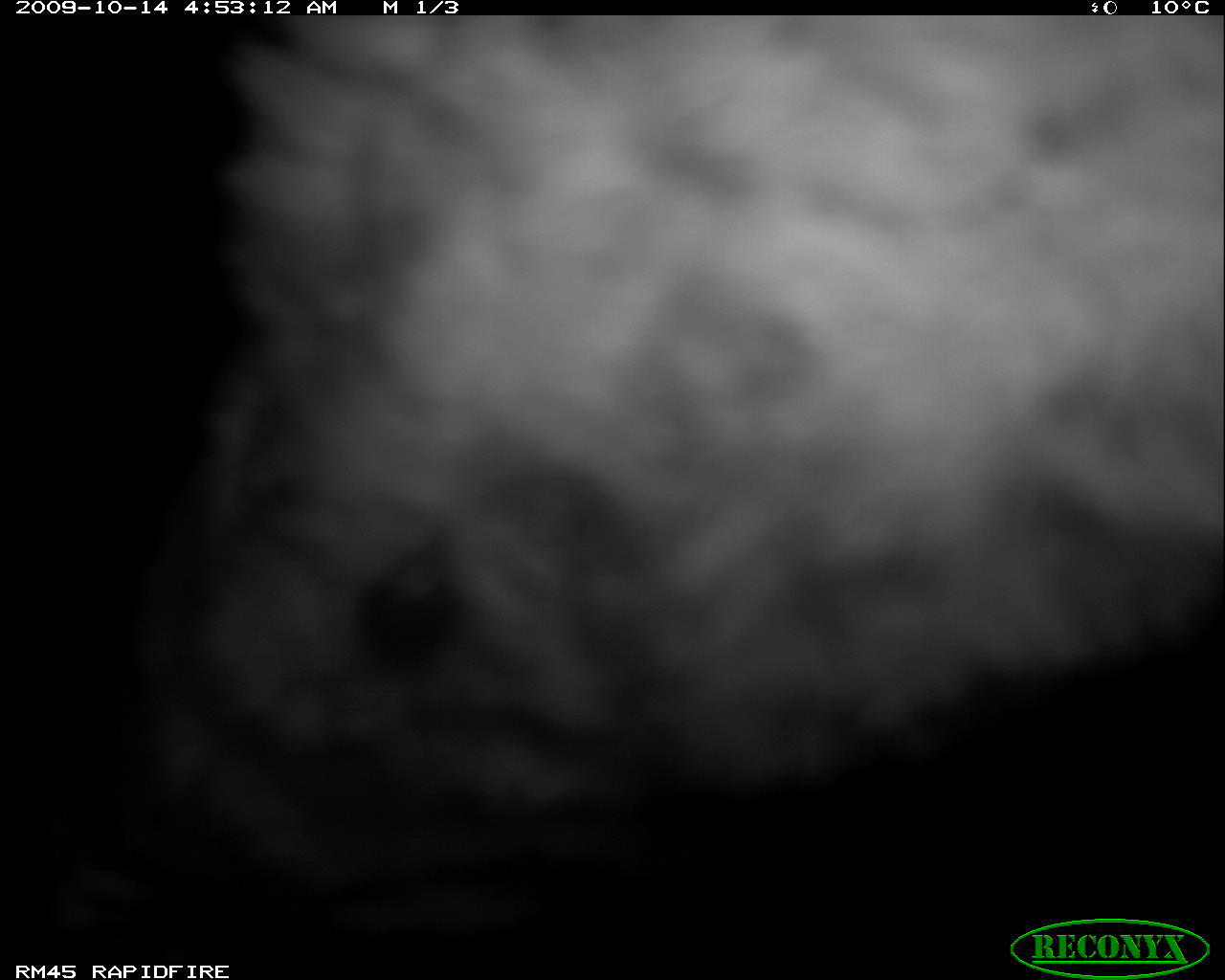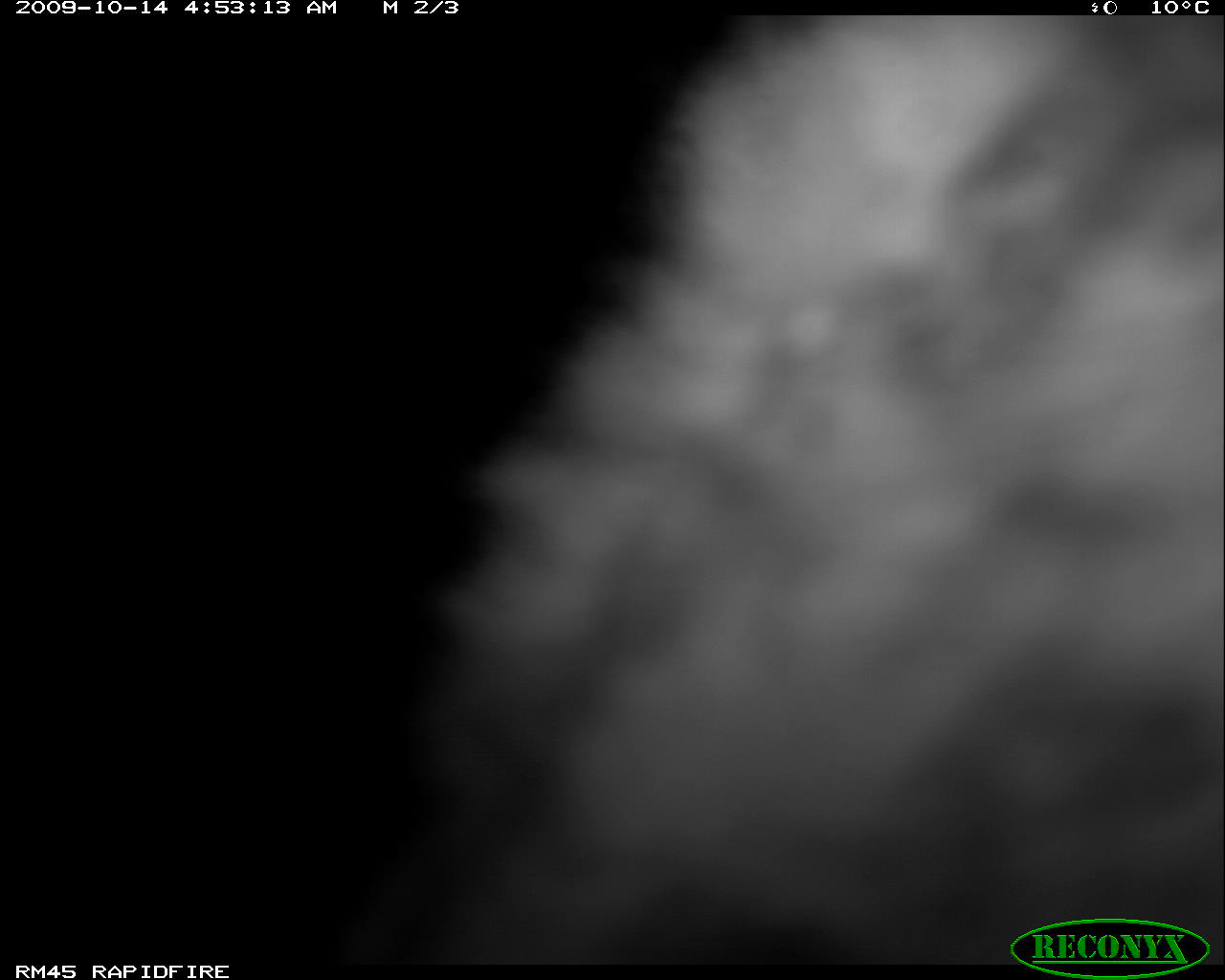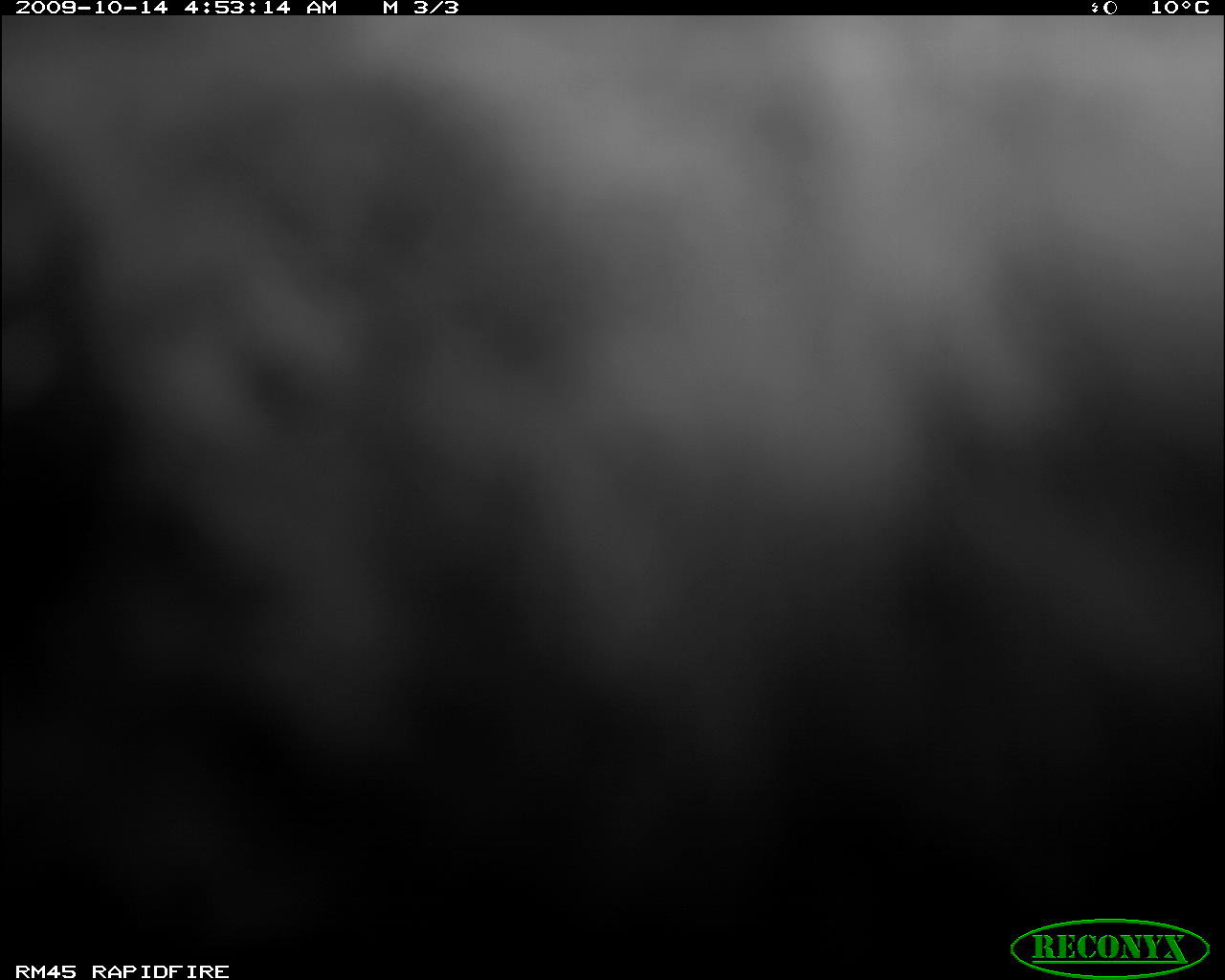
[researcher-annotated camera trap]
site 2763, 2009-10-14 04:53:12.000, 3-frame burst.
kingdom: Animalia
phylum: Chordata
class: Mammalia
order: Perissodactyla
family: Equidae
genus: Equus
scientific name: Equus quagga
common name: plains zebra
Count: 1.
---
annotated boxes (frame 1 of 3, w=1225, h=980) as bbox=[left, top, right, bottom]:
equus quagga: bbox=[148, 9, 1221, 918]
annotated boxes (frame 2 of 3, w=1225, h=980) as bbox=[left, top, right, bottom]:
equus quagga: bbox=[354, 9, 1225, 961]